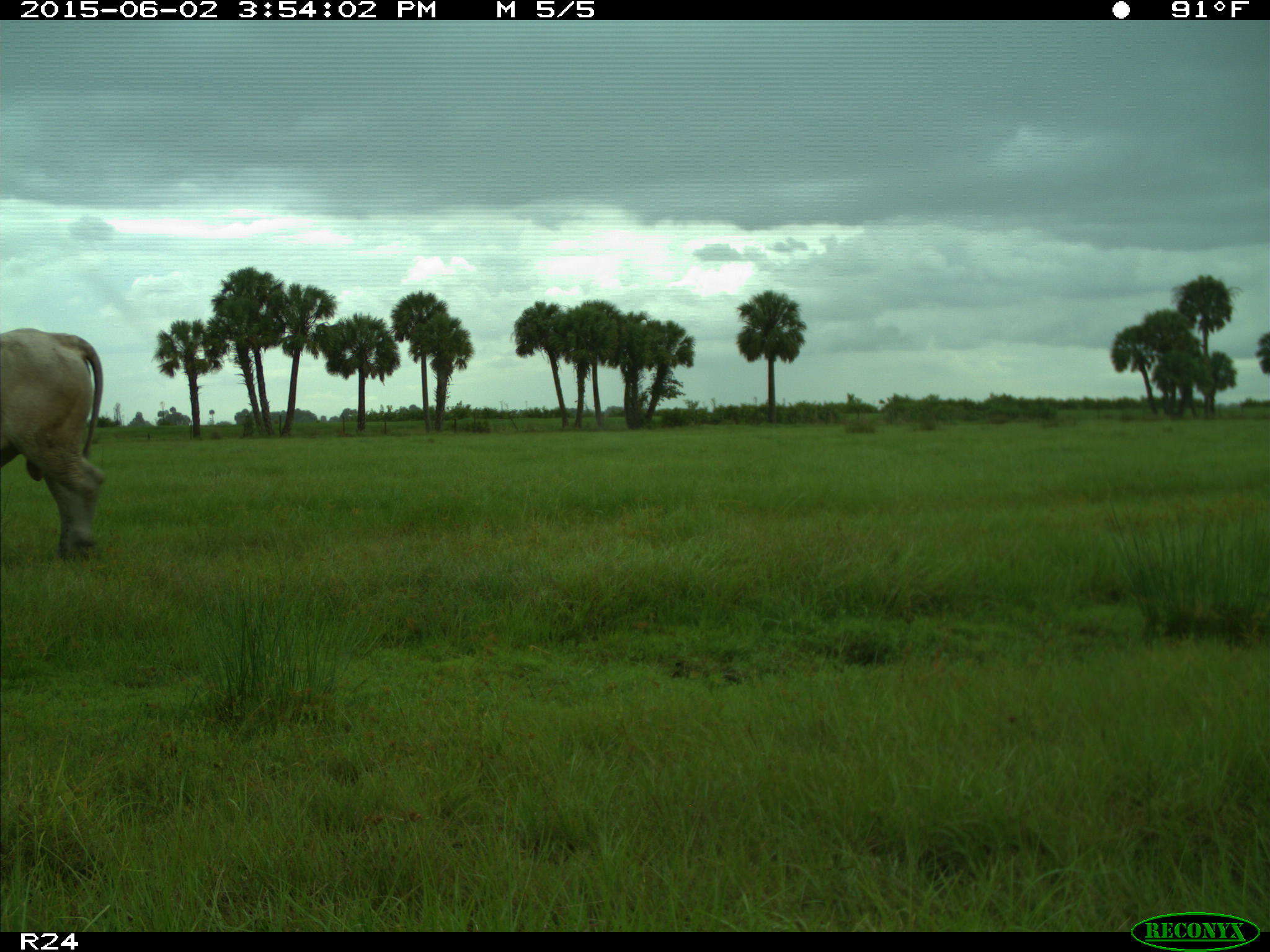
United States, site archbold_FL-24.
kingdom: Animalia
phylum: Chordata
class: Mammalia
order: Artiodactyla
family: Bovidae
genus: Bos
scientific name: Bos taurus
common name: domestic cow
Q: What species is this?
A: Bos taurus (domestic cow).